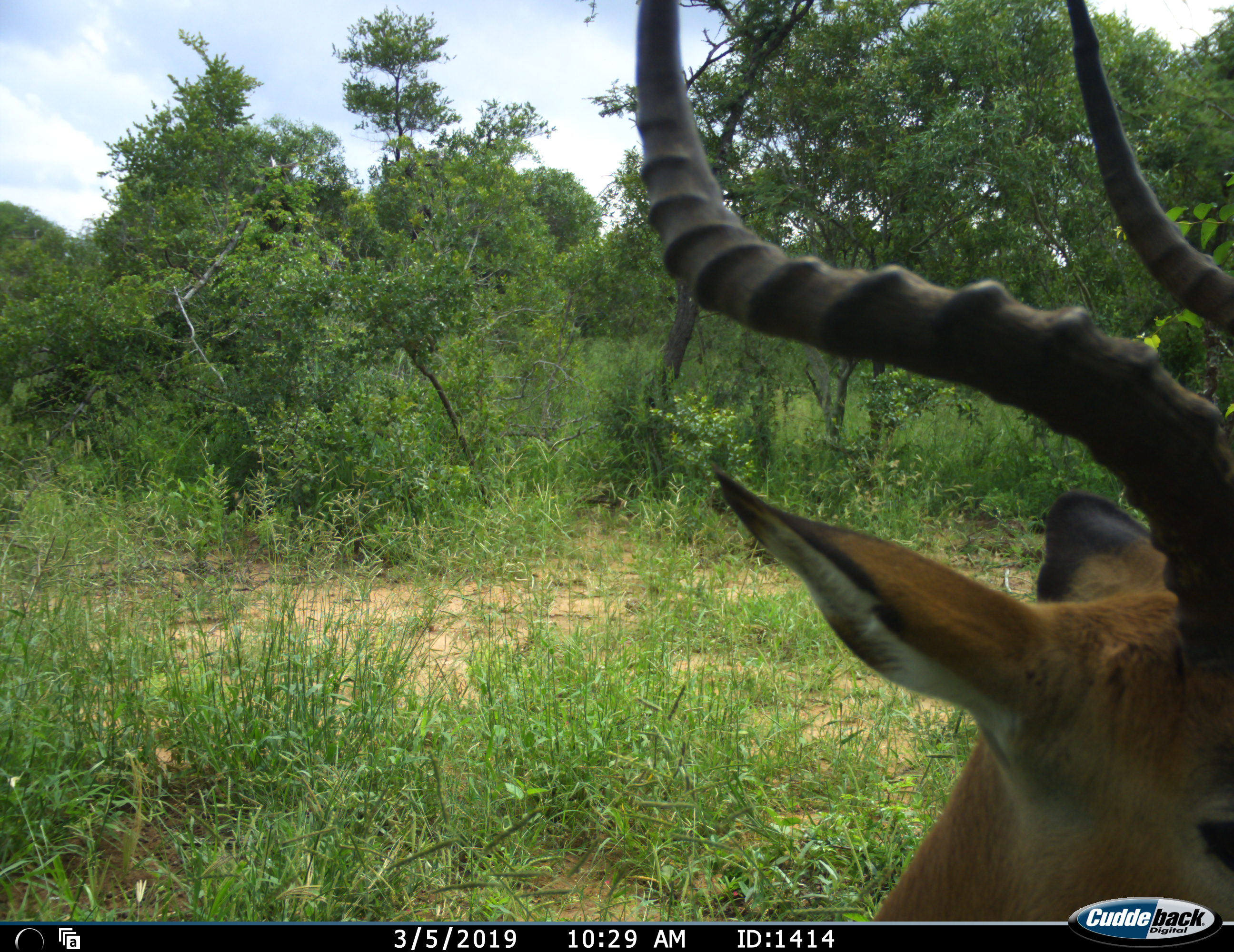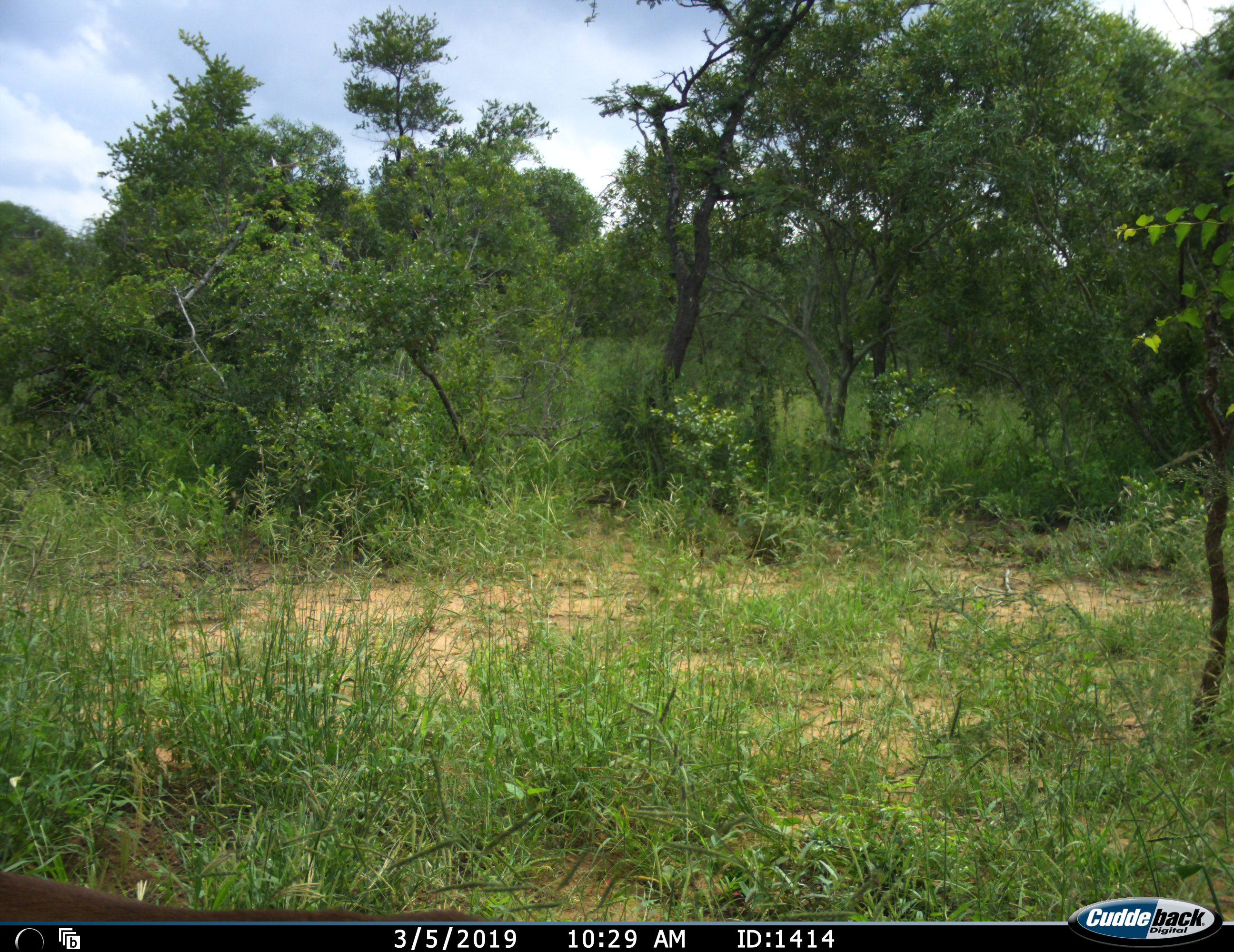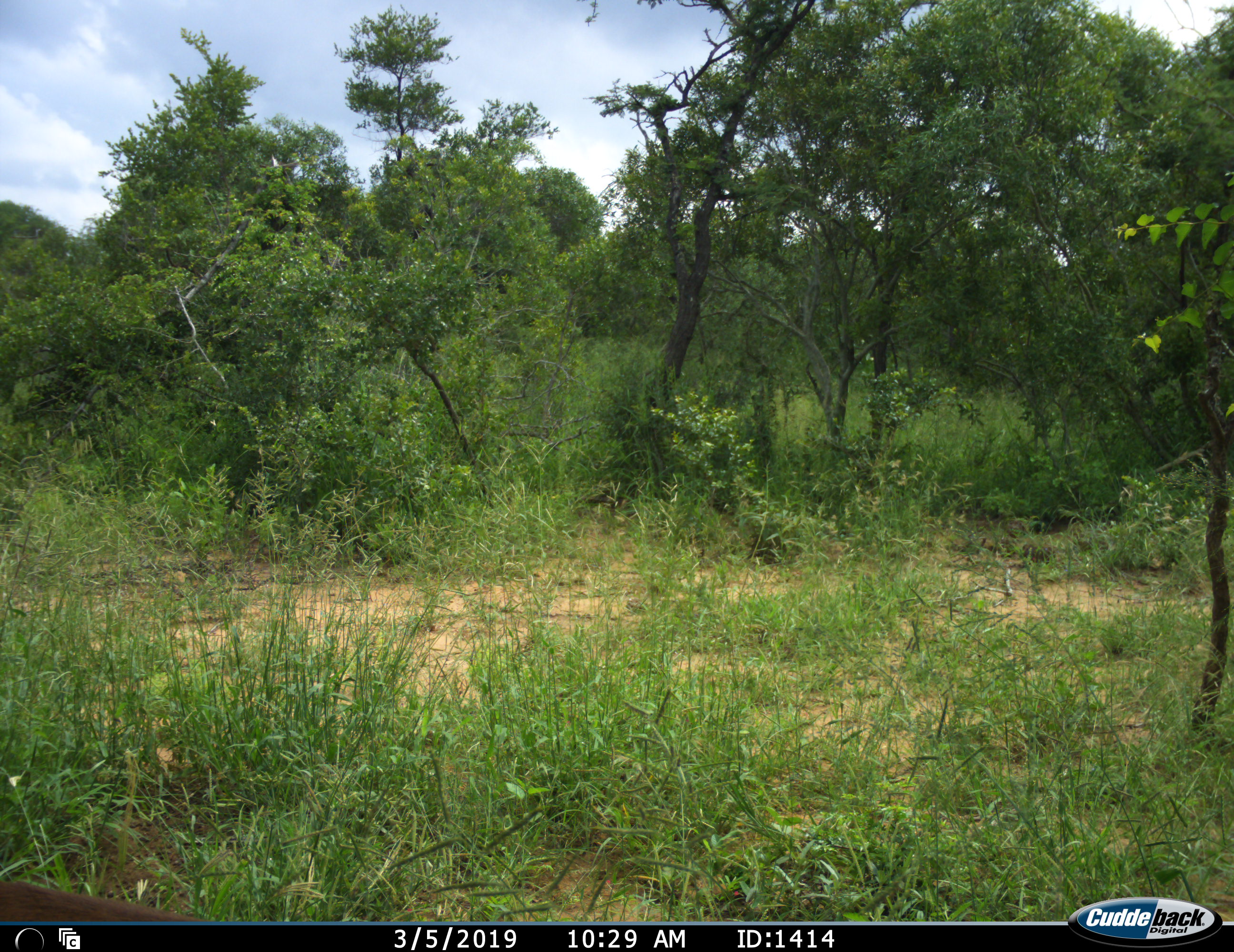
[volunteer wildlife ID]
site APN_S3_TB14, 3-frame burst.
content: unidentified animal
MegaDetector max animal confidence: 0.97